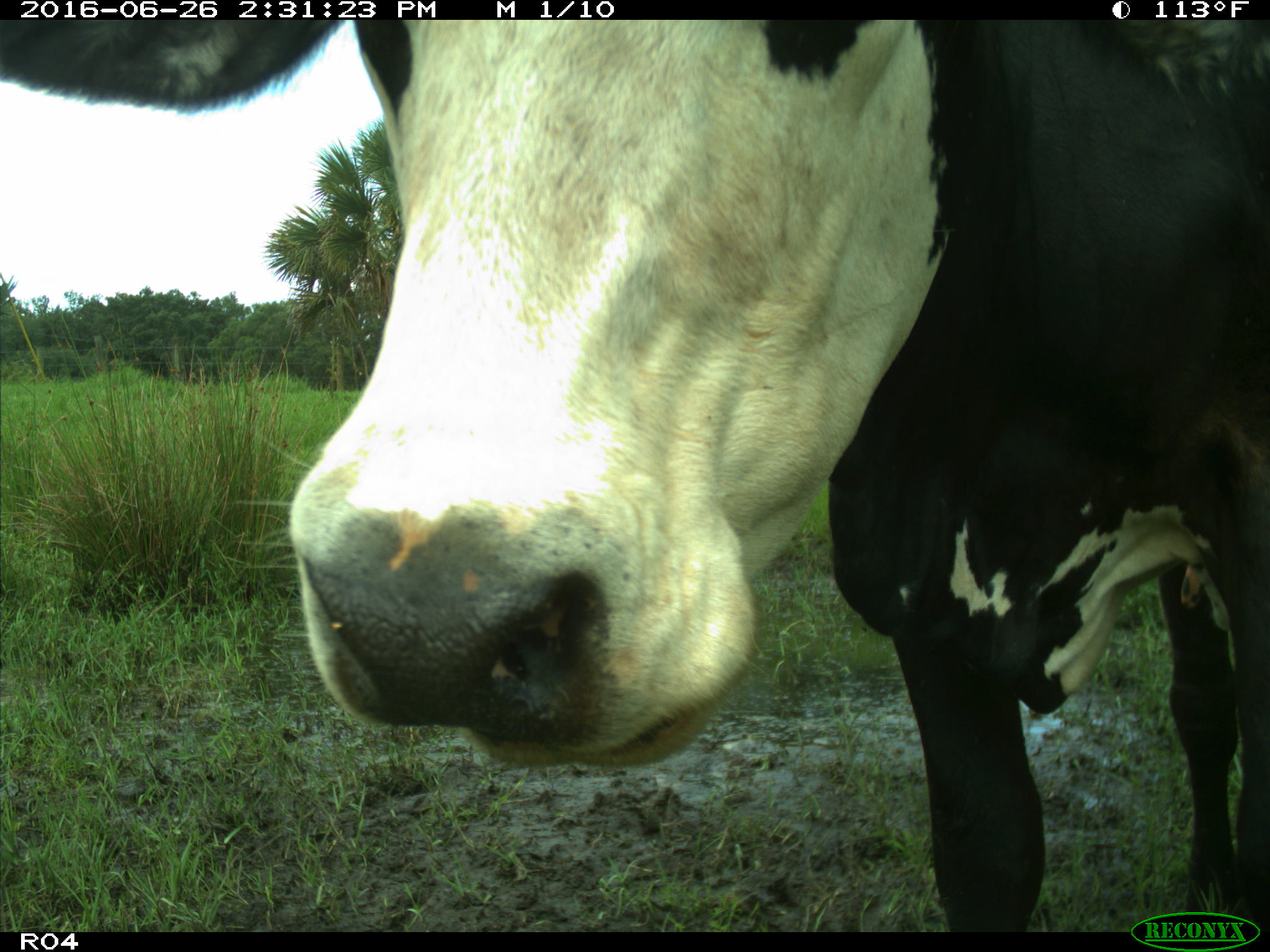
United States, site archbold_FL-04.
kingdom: Animalia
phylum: Chordata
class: Mammalia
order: Artiodactyla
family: Bovidae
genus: Bos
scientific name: Bos taurus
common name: domestic cow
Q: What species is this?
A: Bos taurus (domestic cow).